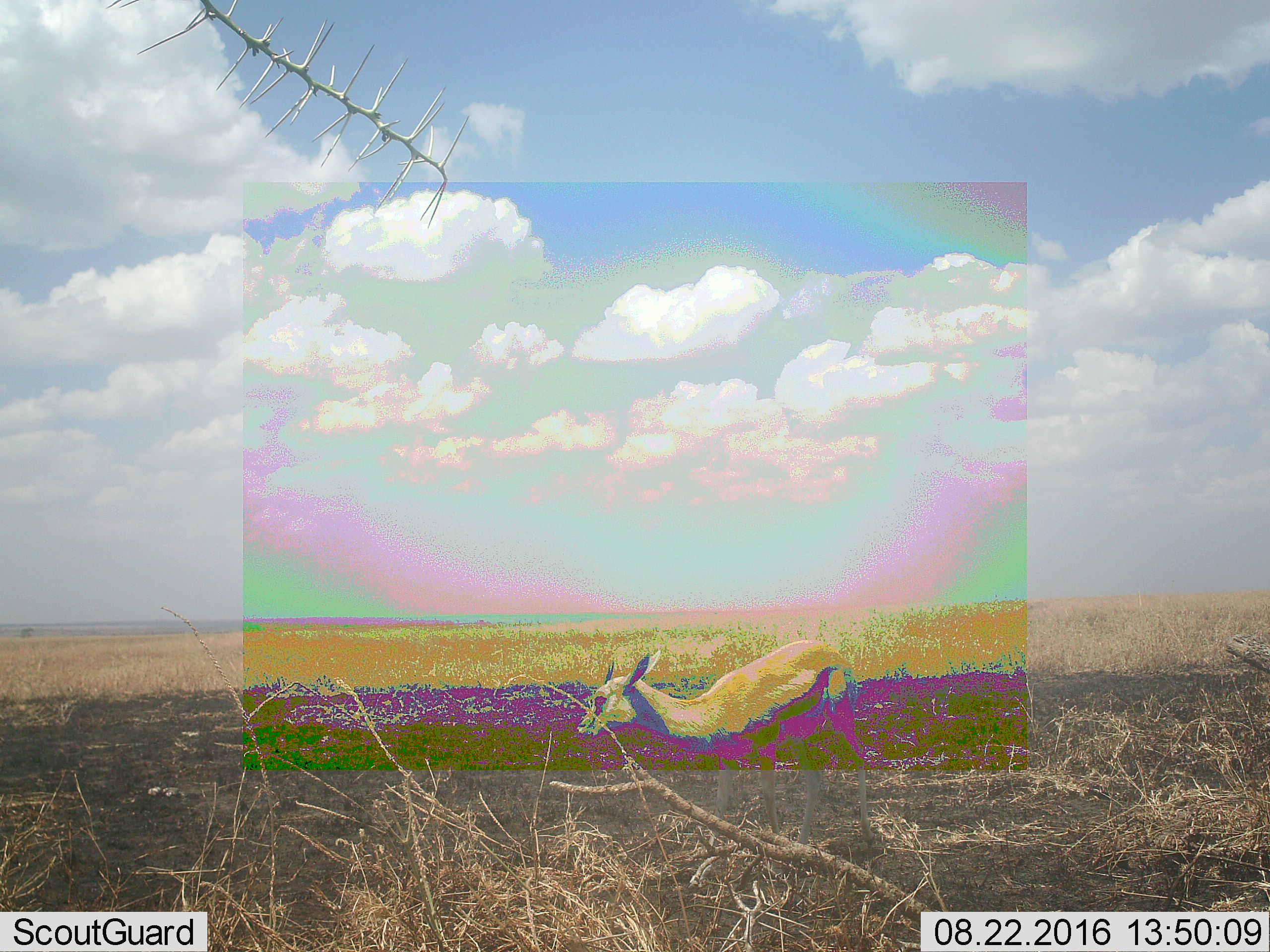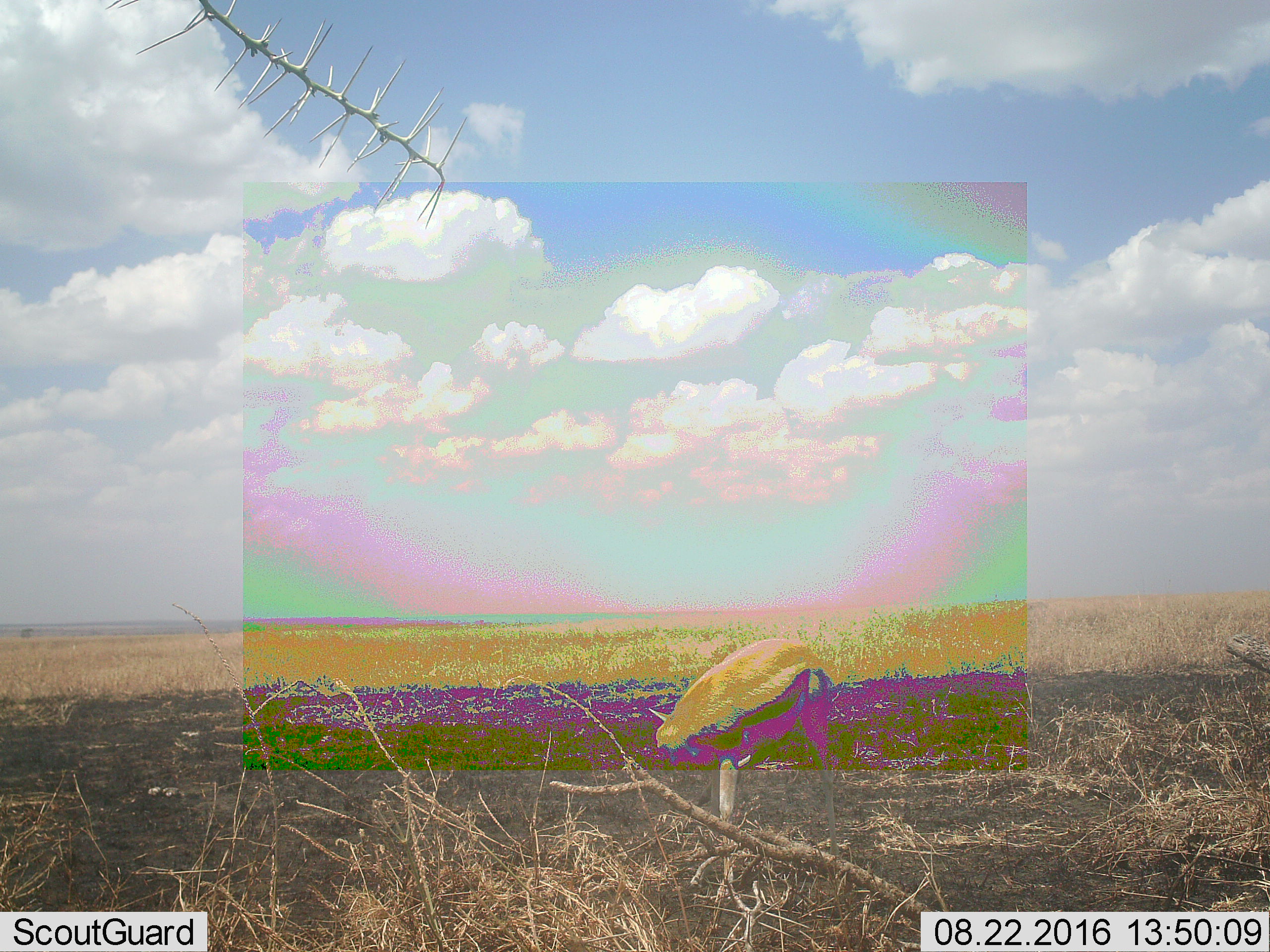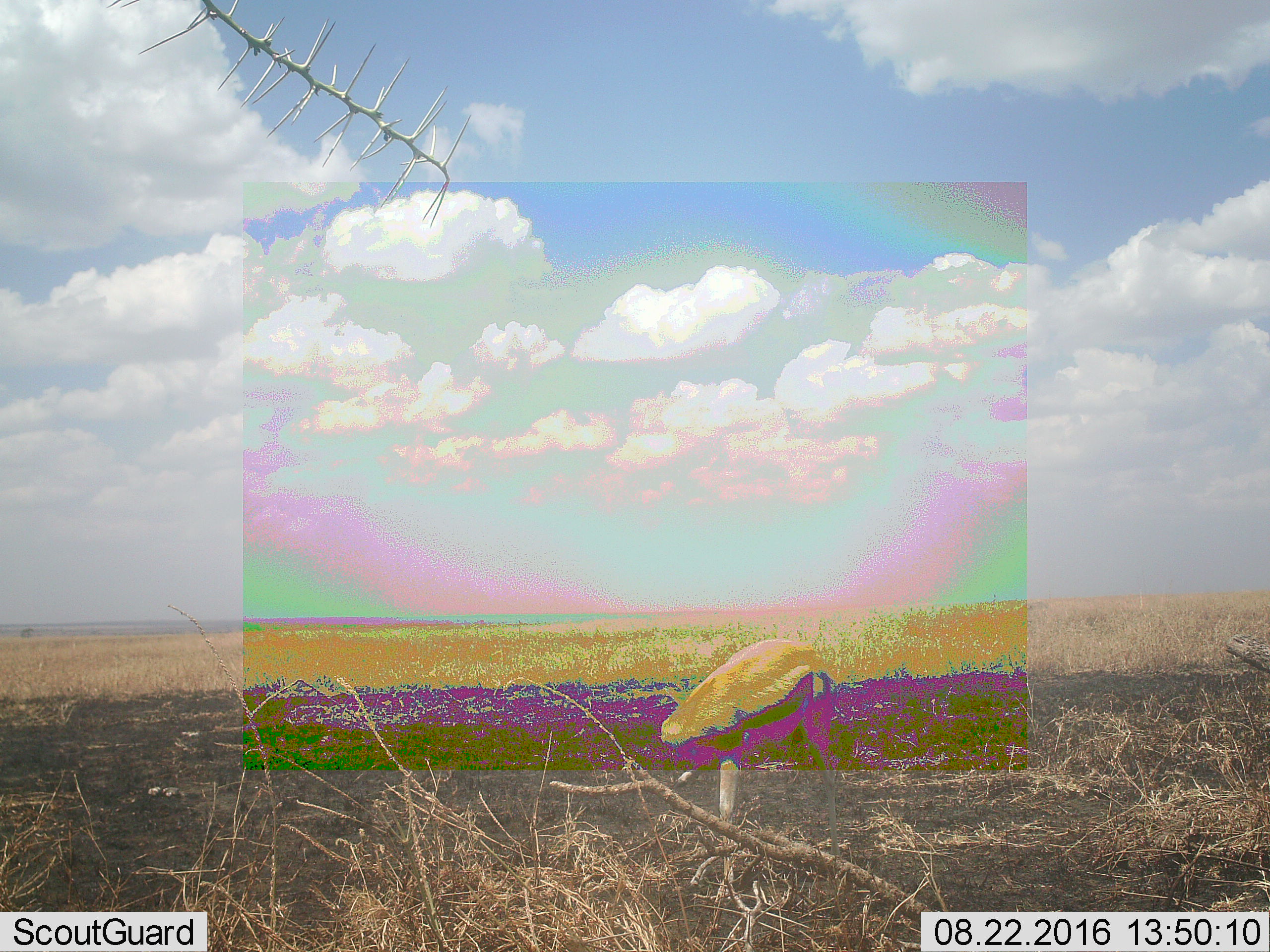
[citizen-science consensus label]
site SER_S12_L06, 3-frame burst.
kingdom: Animalia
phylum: Chordata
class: Mammalia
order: Artiodactyla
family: Bovidae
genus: Eudorcas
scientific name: Eudorcas thomsonii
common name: thomson's gazelle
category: gazellethomsons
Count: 1.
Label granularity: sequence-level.